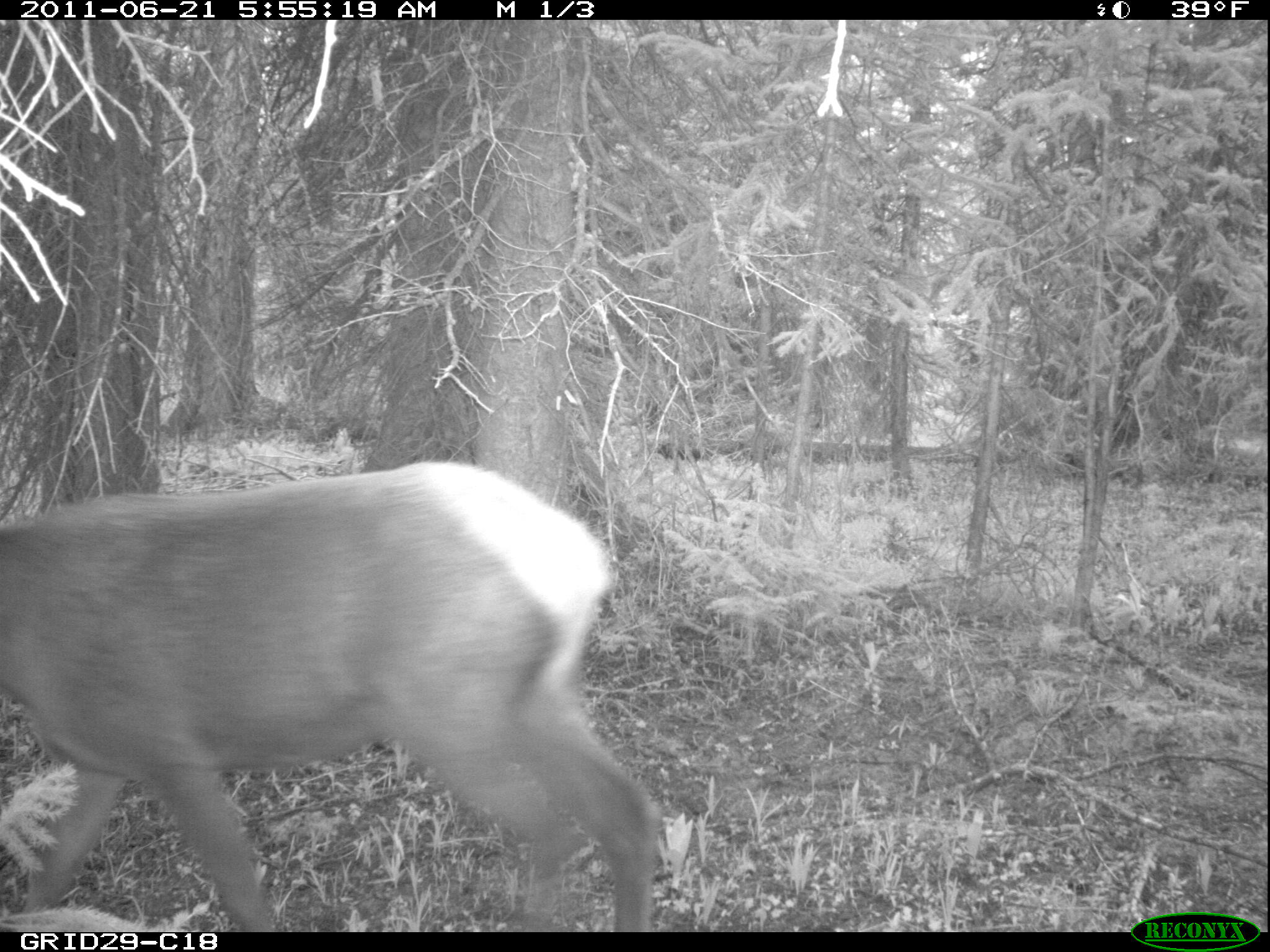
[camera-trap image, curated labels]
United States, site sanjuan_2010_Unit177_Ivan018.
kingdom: Animalia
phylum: Chordata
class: Mammalia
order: Artiodactyla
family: Cervidae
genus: Cervus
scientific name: Cervus elaphus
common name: red deer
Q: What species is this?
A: Cervus elaphus (red deer).